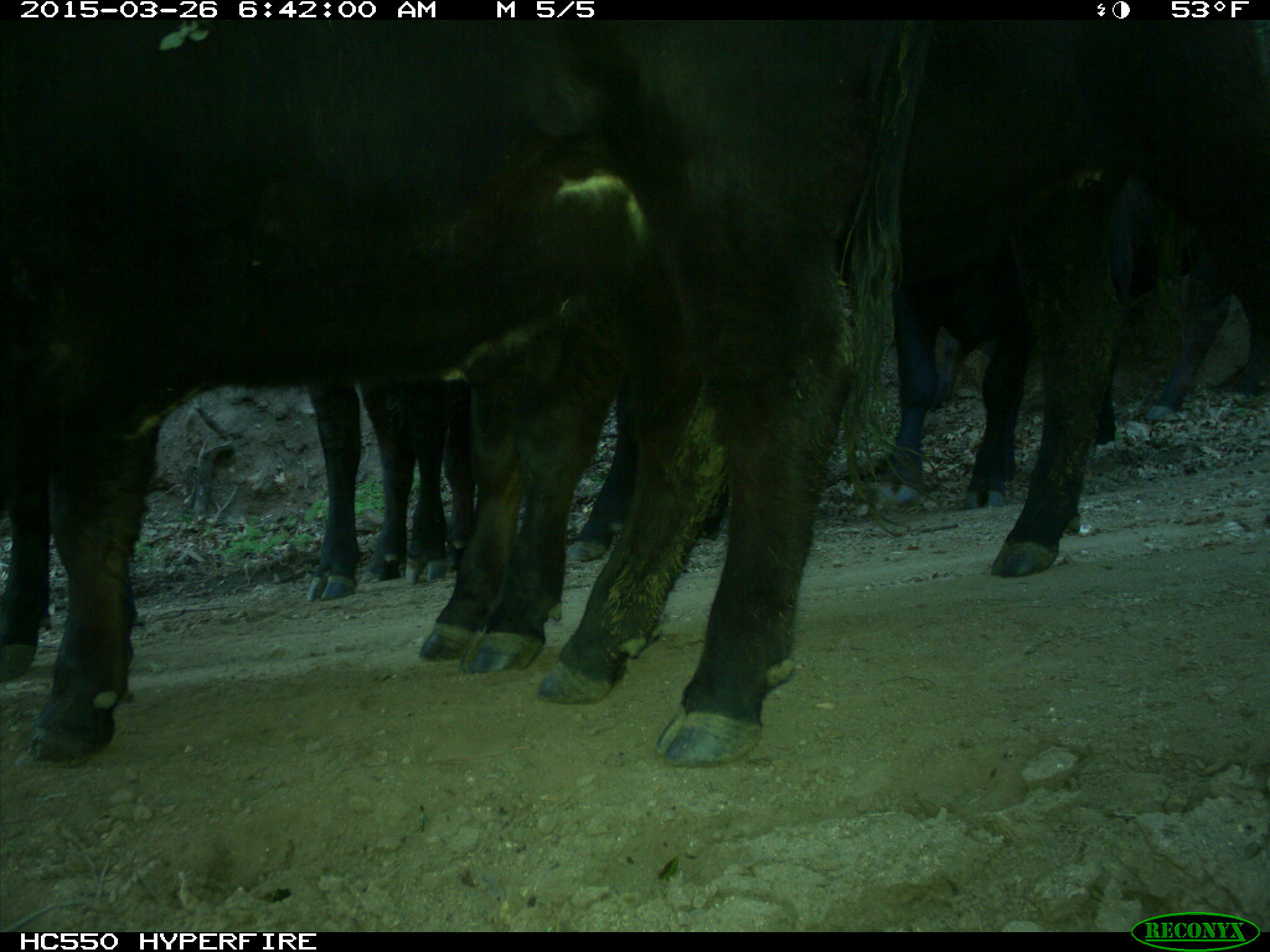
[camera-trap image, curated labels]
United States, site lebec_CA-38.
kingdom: Animalia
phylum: Chordata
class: Mammalia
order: Artiodactyla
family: Bovidae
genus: Bos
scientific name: Bos taurus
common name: domestic cow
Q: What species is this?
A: Bos taurus (domestic cow).